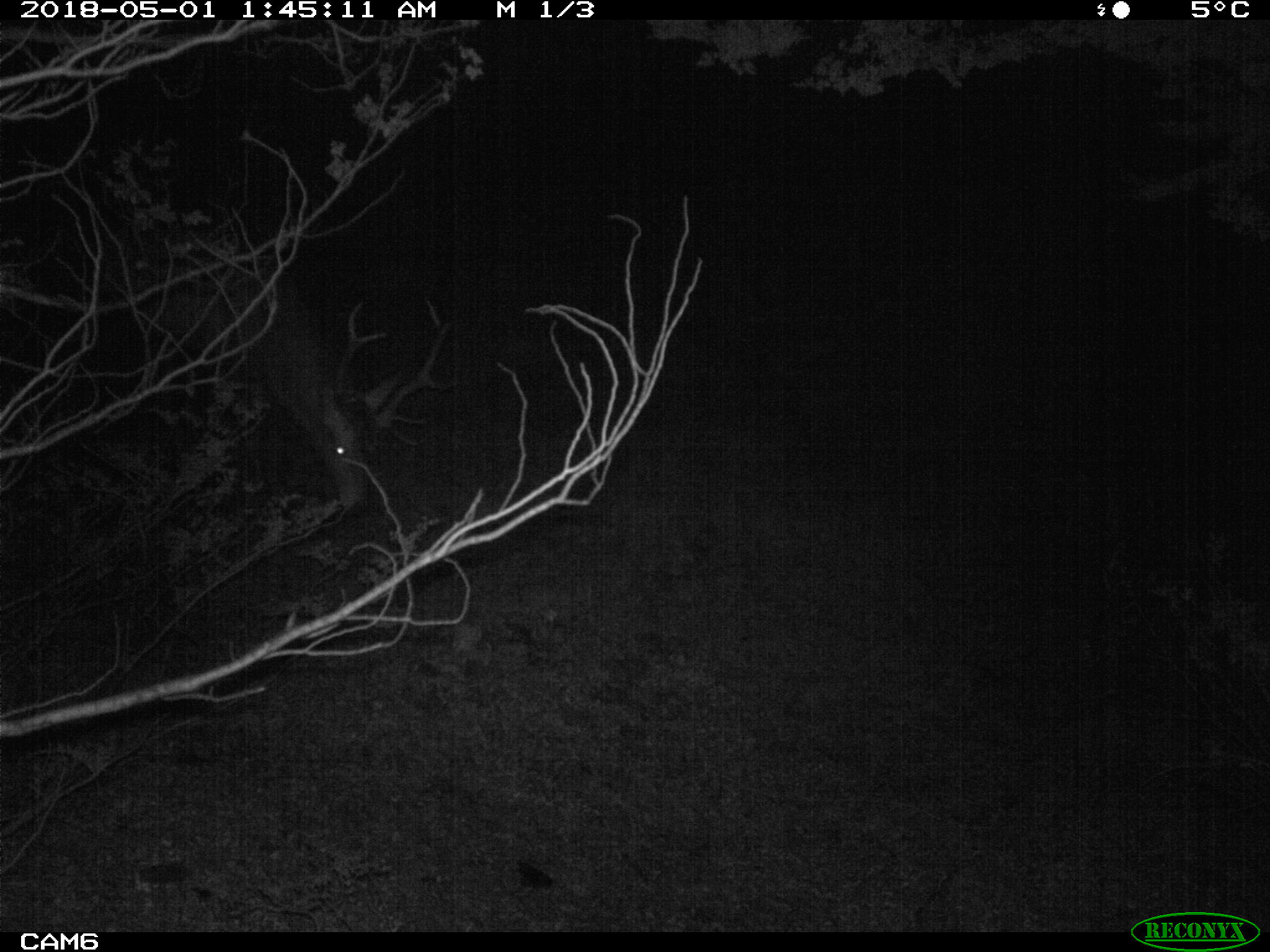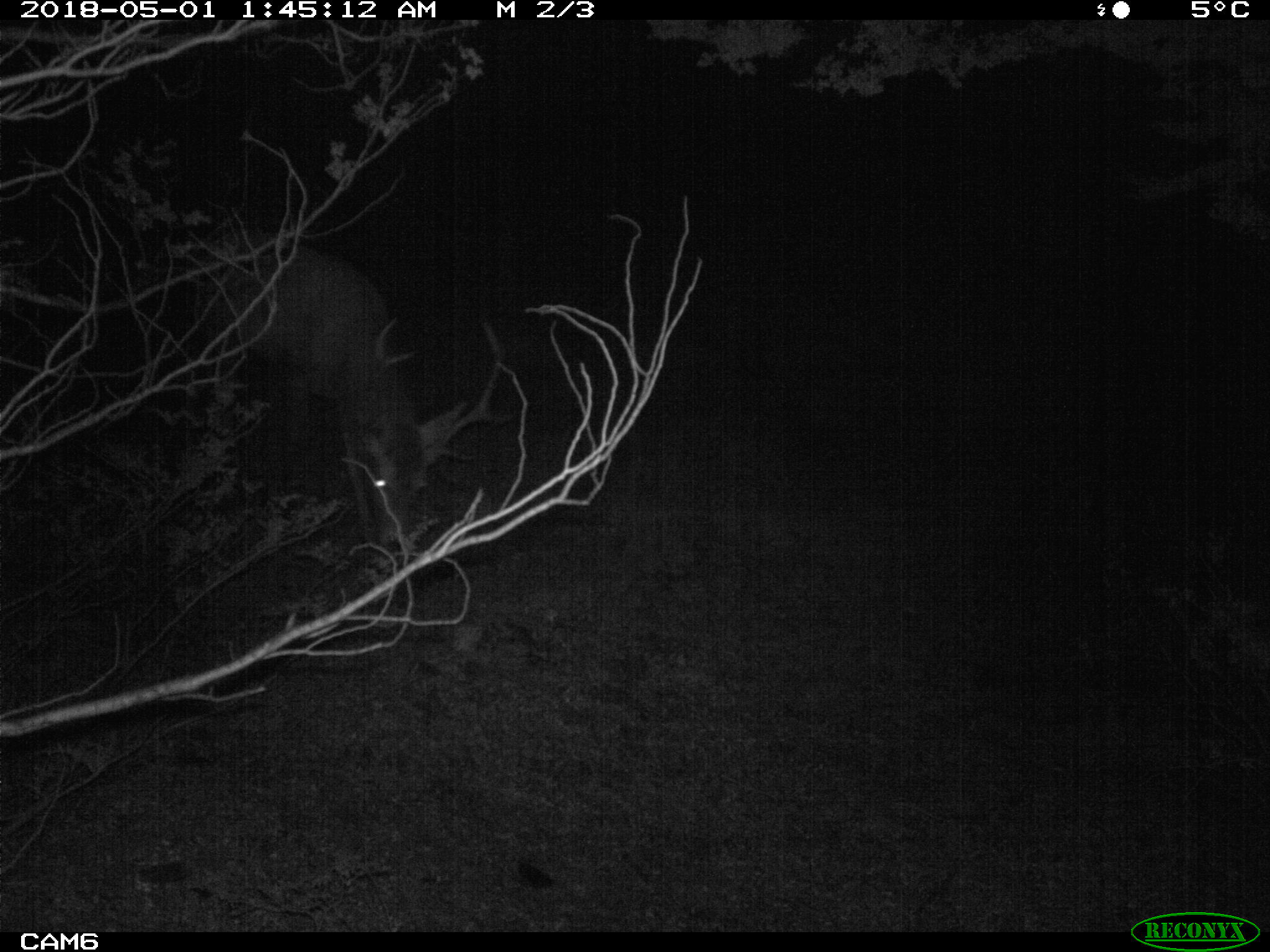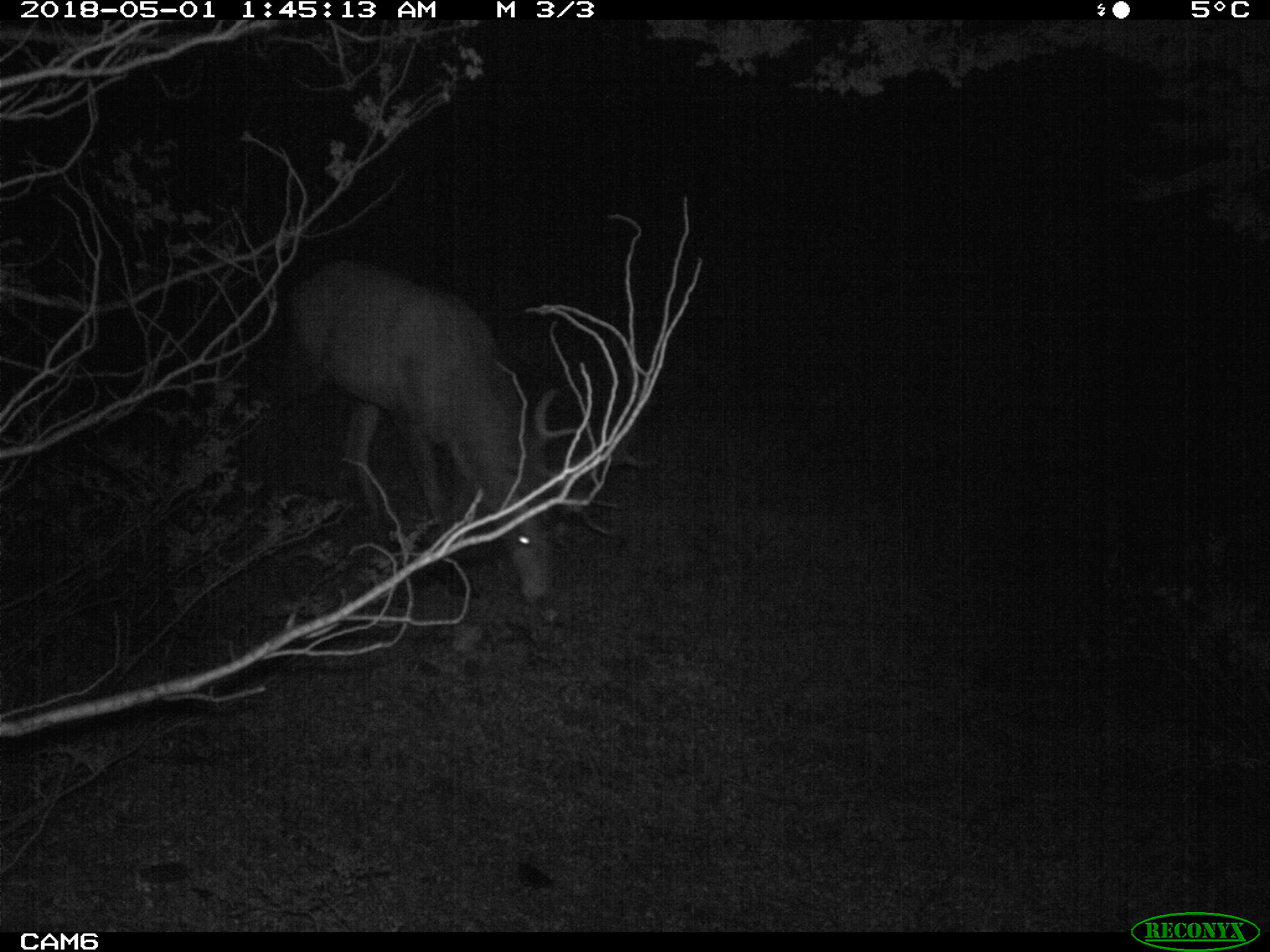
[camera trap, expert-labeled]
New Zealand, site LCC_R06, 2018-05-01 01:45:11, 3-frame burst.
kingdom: Animalia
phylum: Chordata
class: Mammalia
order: Artiodactyla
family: Cervidae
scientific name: Cervidae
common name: deer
Deer (Cervidae).